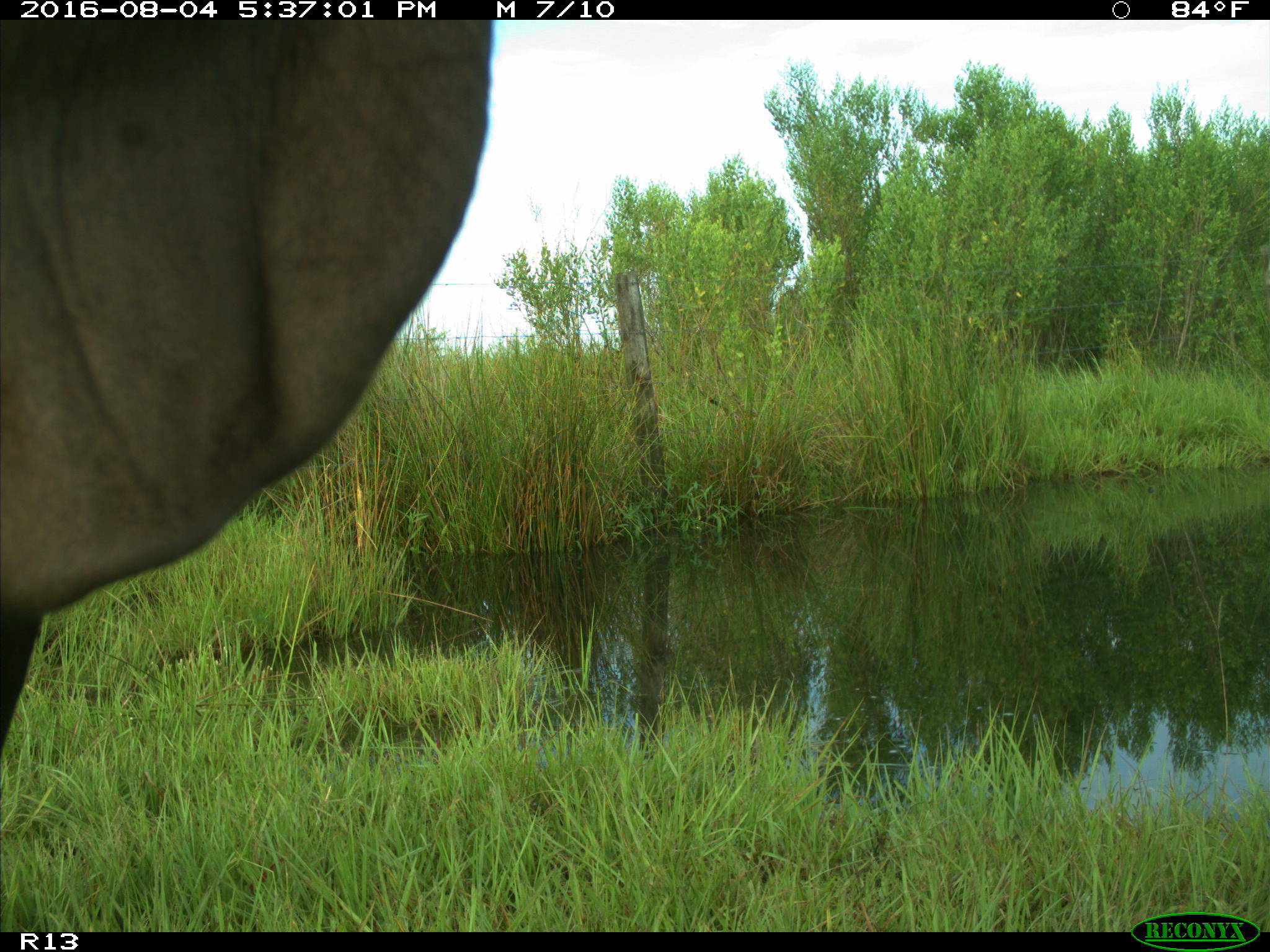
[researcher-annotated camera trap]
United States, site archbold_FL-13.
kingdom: Animalia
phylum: Chordata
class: Mammalia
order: Artiodactyla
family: Bovidae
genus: Bos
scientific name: Bos taurus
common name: domestic cow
Bos taurus (domestic cow).